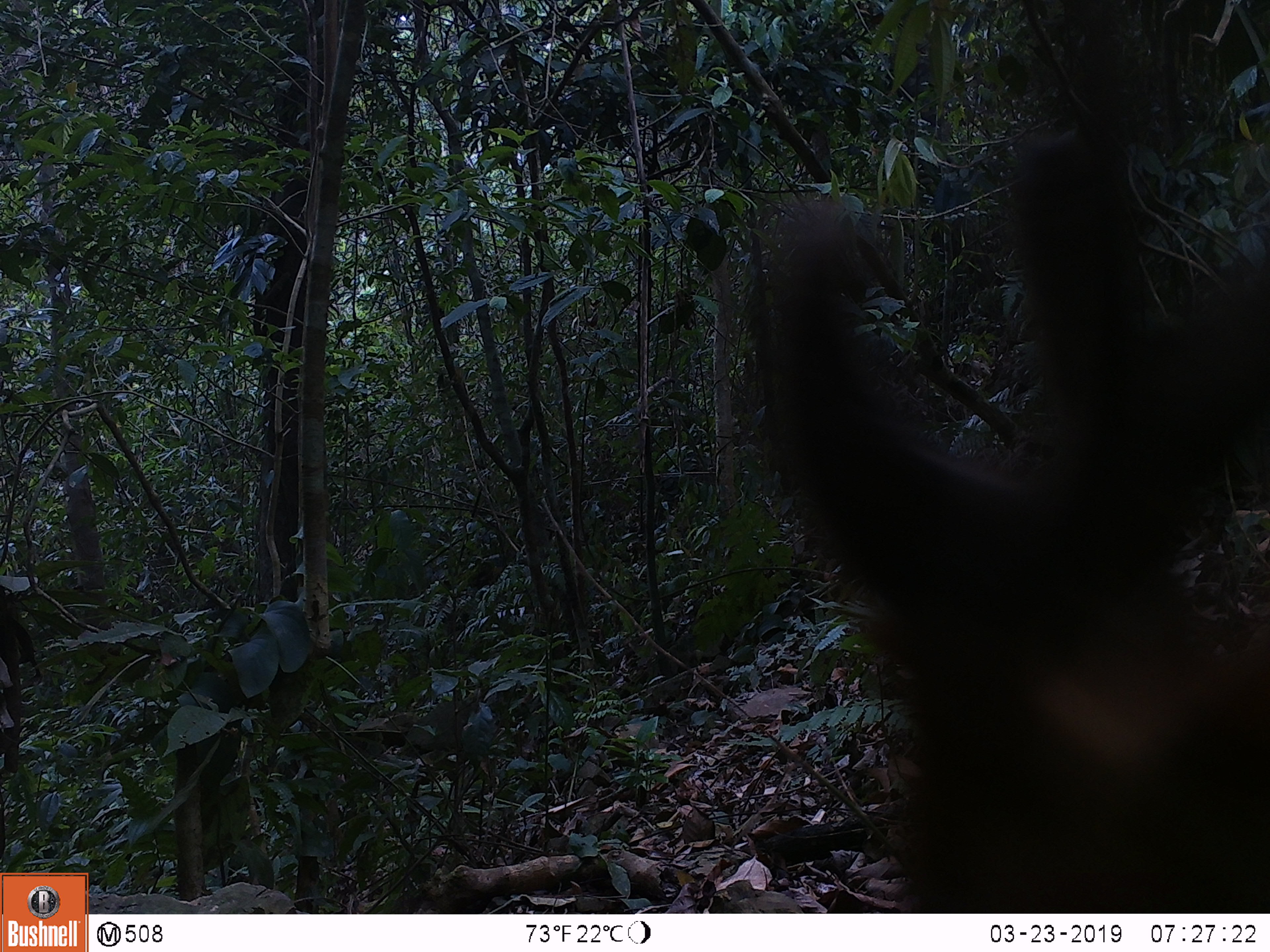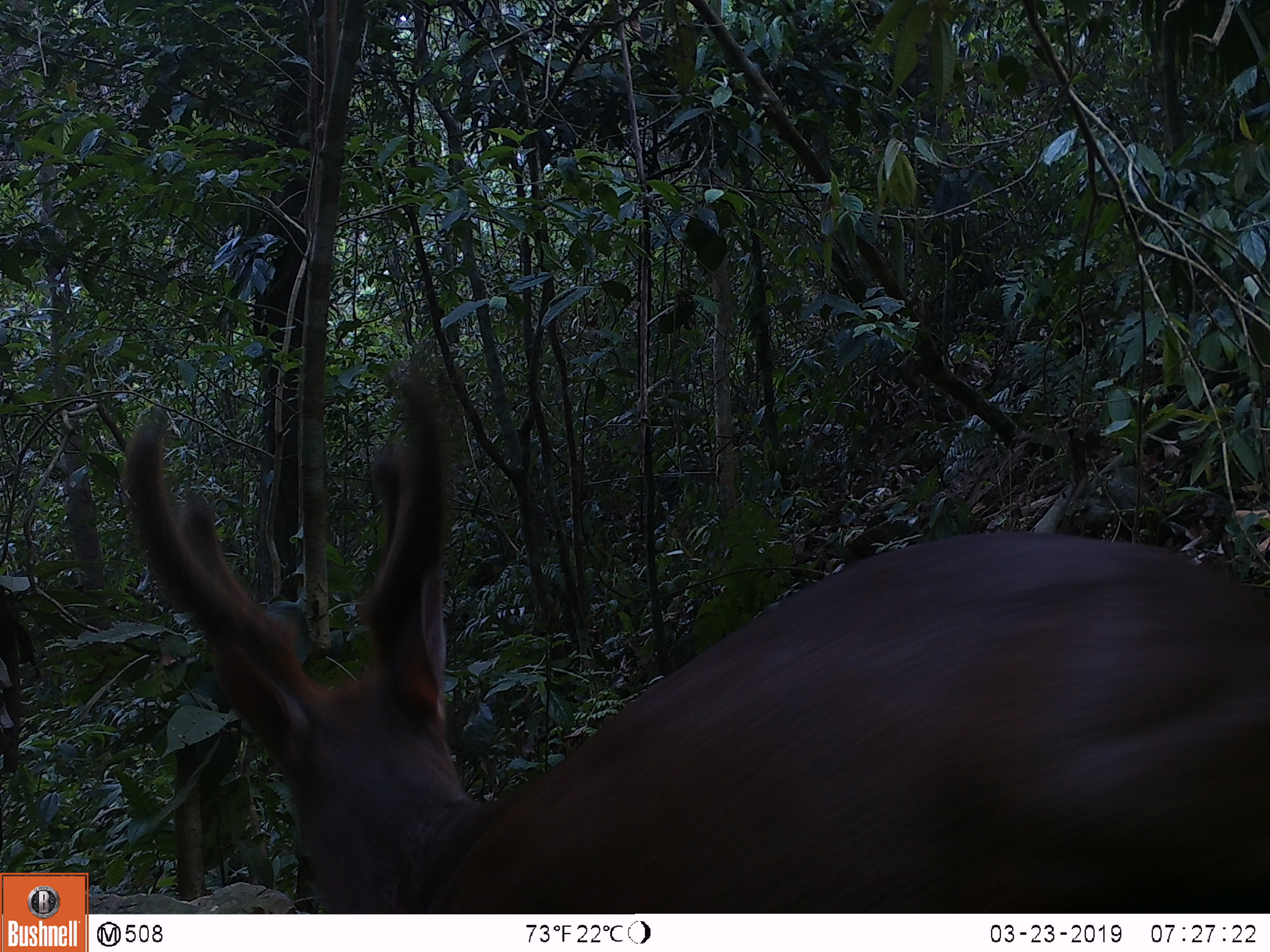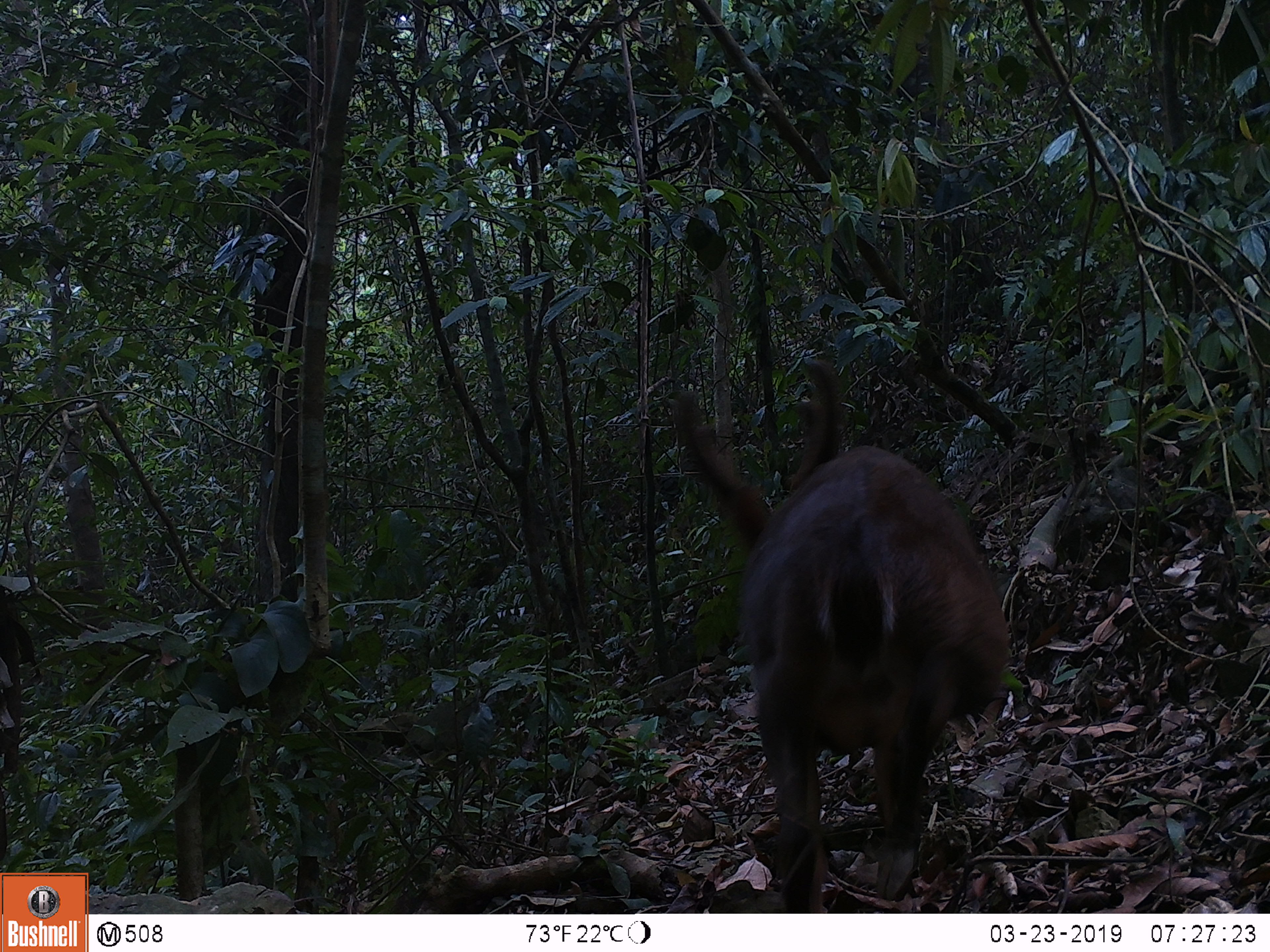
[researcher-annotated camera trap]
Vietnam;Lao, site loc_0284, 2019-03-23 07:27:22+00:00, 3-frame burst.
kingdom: Animalia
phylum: Chordata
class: Mammalia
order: Artiodactyla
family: Cervidae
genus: Muntiacus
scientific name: Muntiacus vuquangensis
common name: large-antlered muntjac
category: large antlered muntjac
Large antlered muntjac (large-antlered muntjac) (Muntiacus vuquangensis). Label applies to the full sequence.